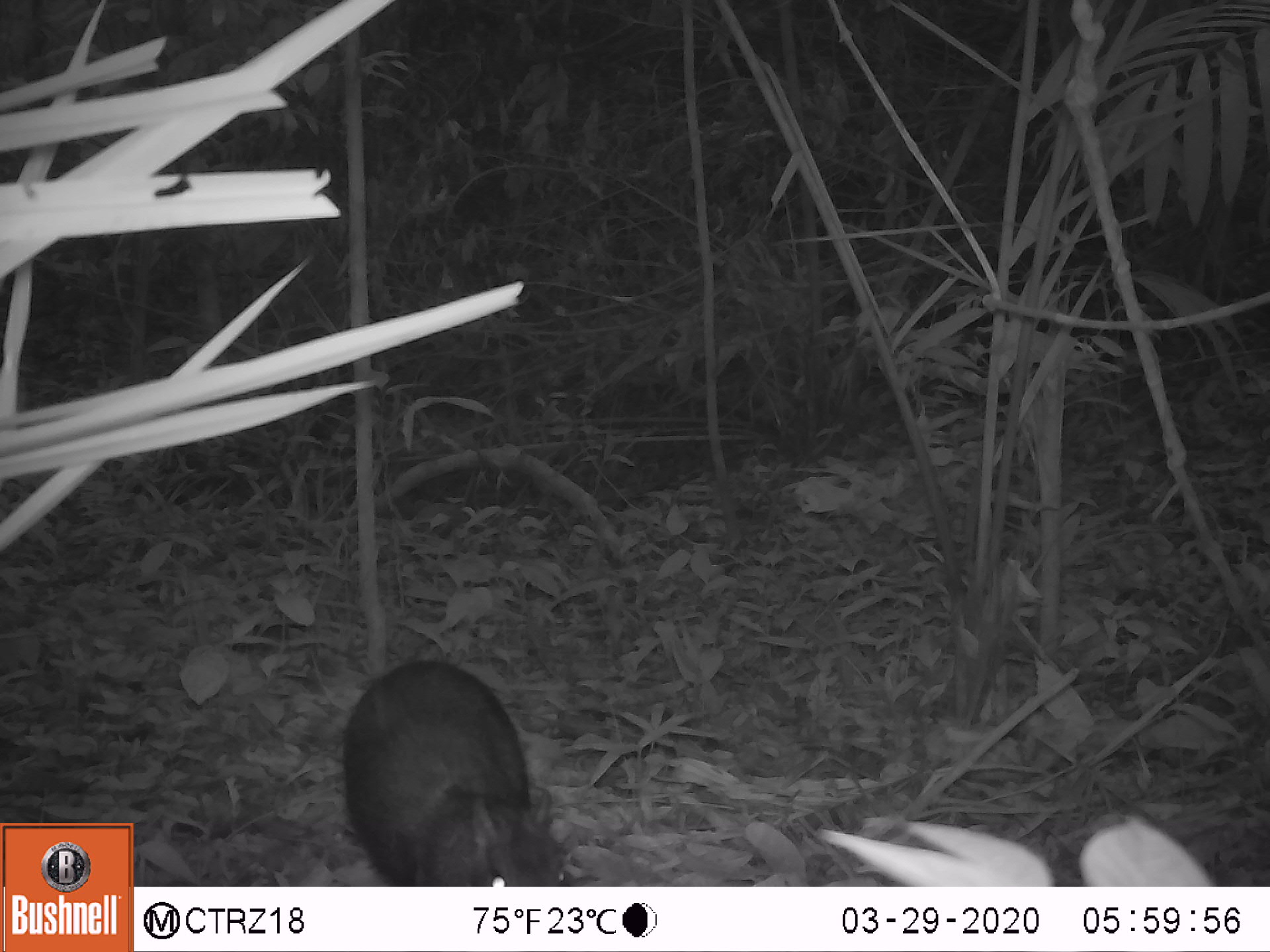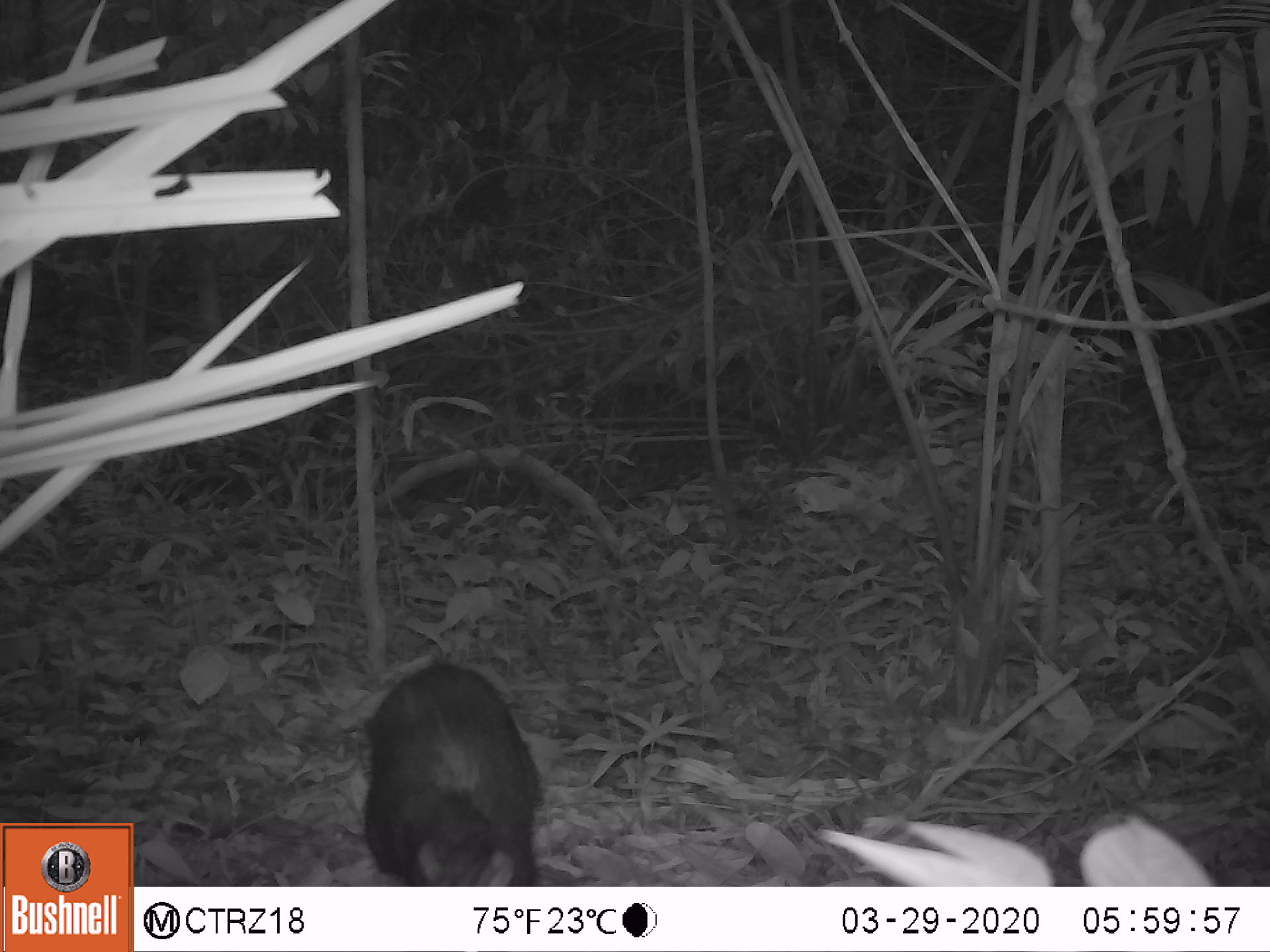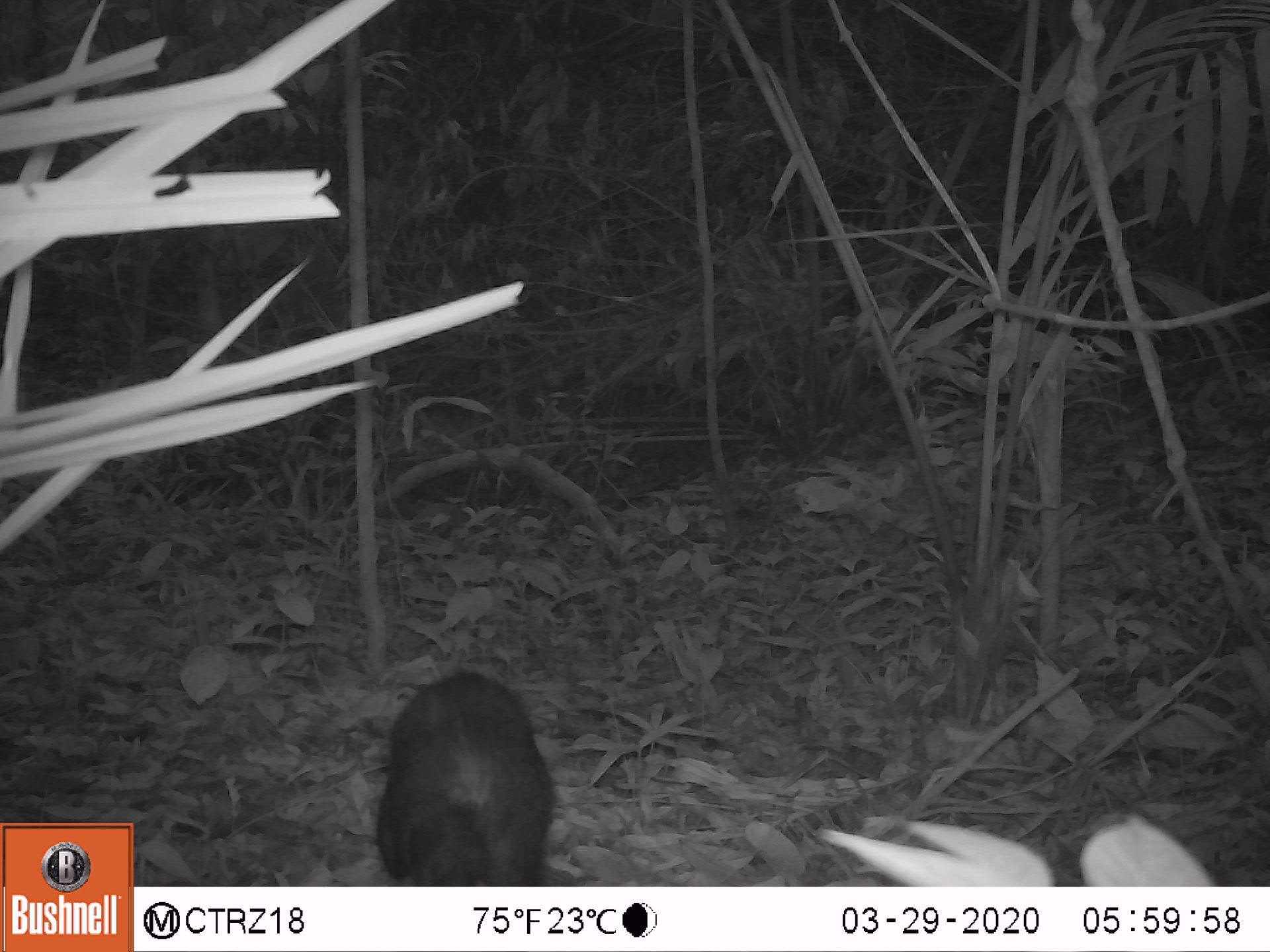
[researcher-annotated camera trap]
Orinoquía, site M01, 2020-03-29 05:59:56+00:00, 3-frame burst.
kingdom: Animalia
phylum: Chordata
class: Mammalia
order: Rodentia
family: Dasyproctidae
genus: Dasyprocta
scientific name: Dasyprocta fuliginosa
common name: black agouti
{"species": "black agouti (Dasyprocta fuliginosa)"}